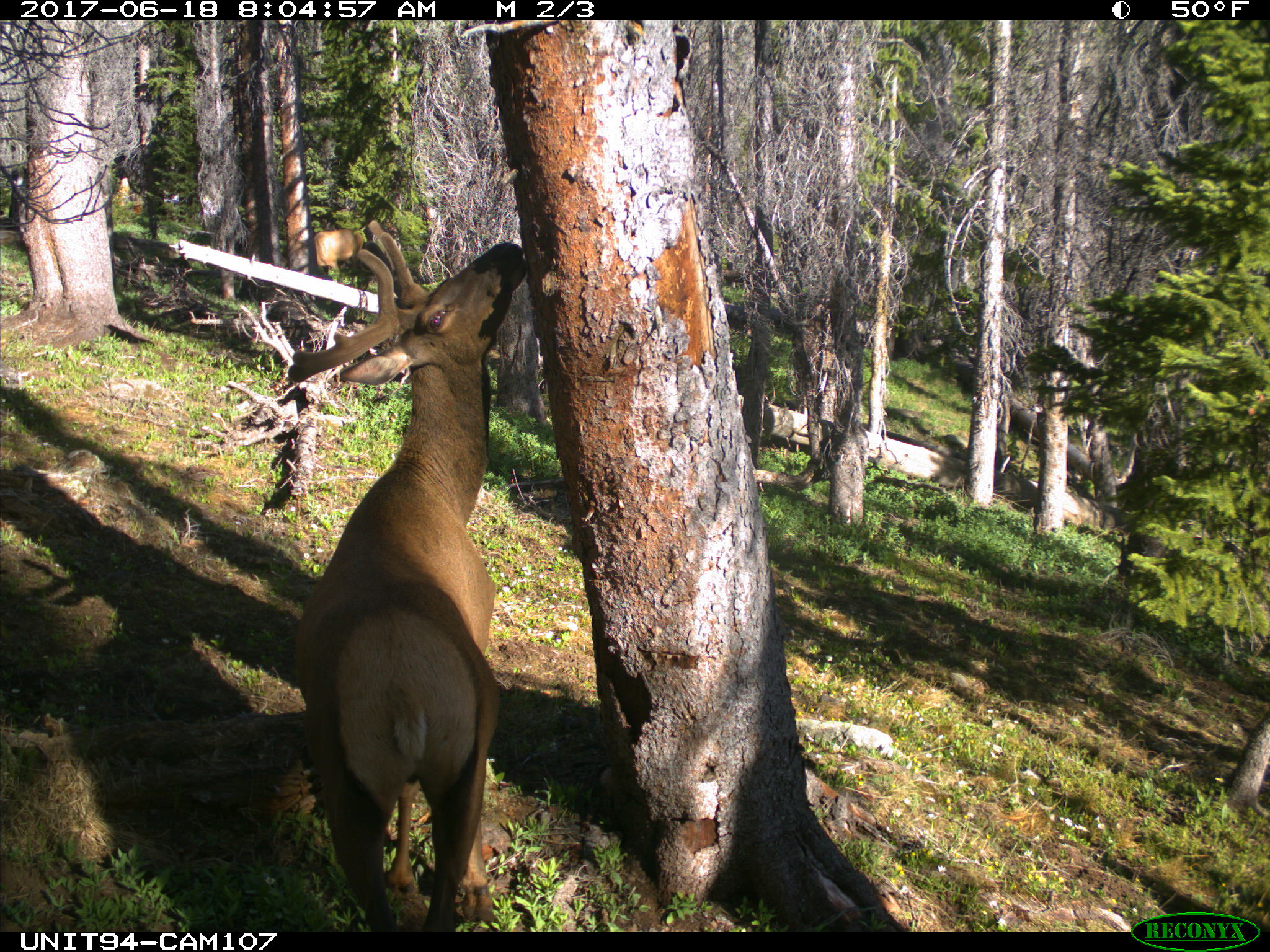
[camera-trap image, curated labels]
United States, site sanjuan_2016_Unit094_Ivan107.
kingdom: Animalia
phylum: Chordata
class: Mammalia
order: Artiodactyla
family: Cervidae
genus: Cervus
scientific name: Cervus elaphus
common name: red deer